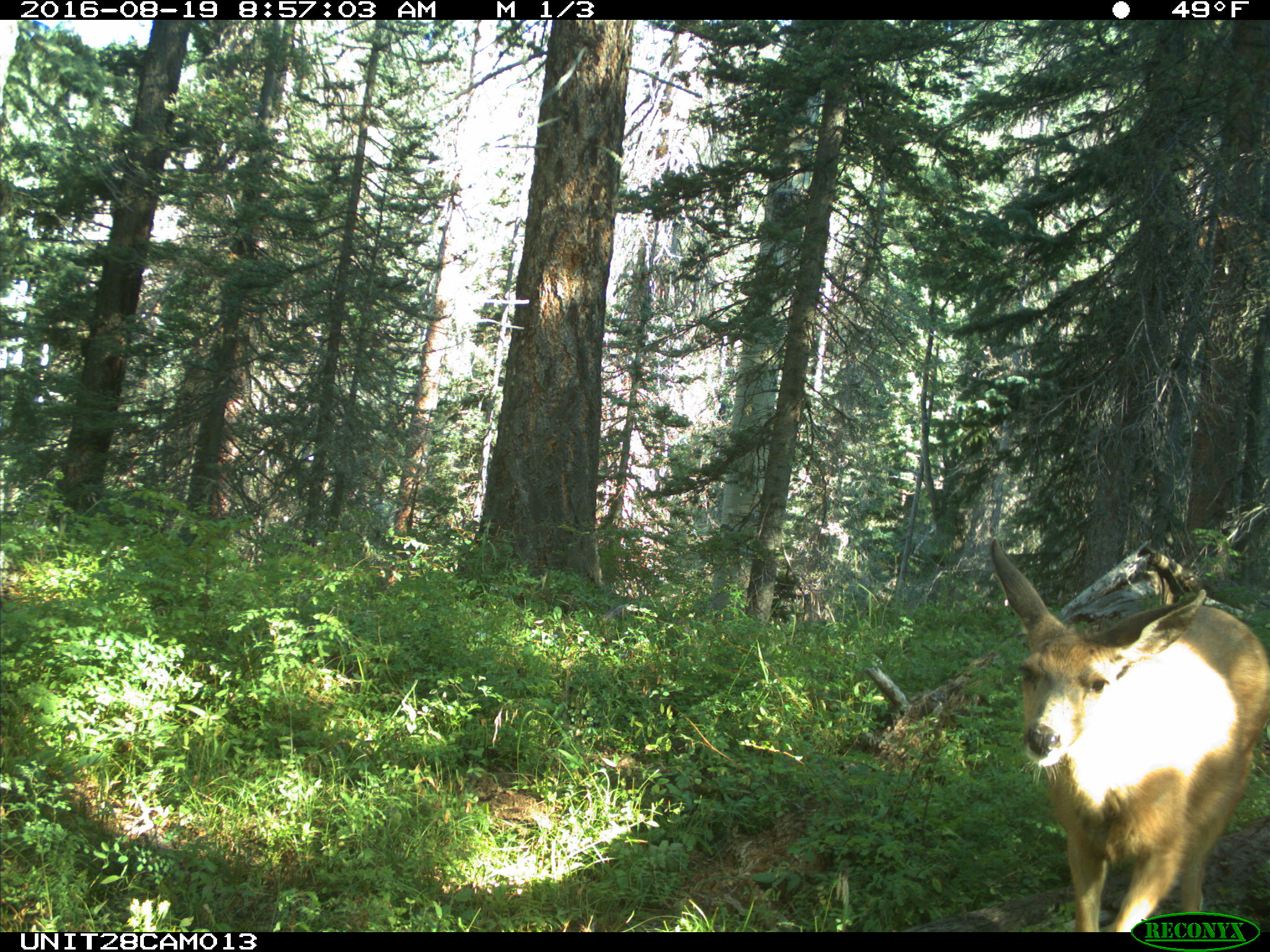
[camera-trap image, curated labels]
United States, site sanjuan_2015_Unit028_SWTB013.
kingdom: Animalia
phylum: Chordata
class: Mammalia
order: Artiodactyla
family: Cervidae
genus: Odocoileus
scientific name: Odocoileus hemionus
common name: mule deer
Odocoileus hemionus (mule deer).